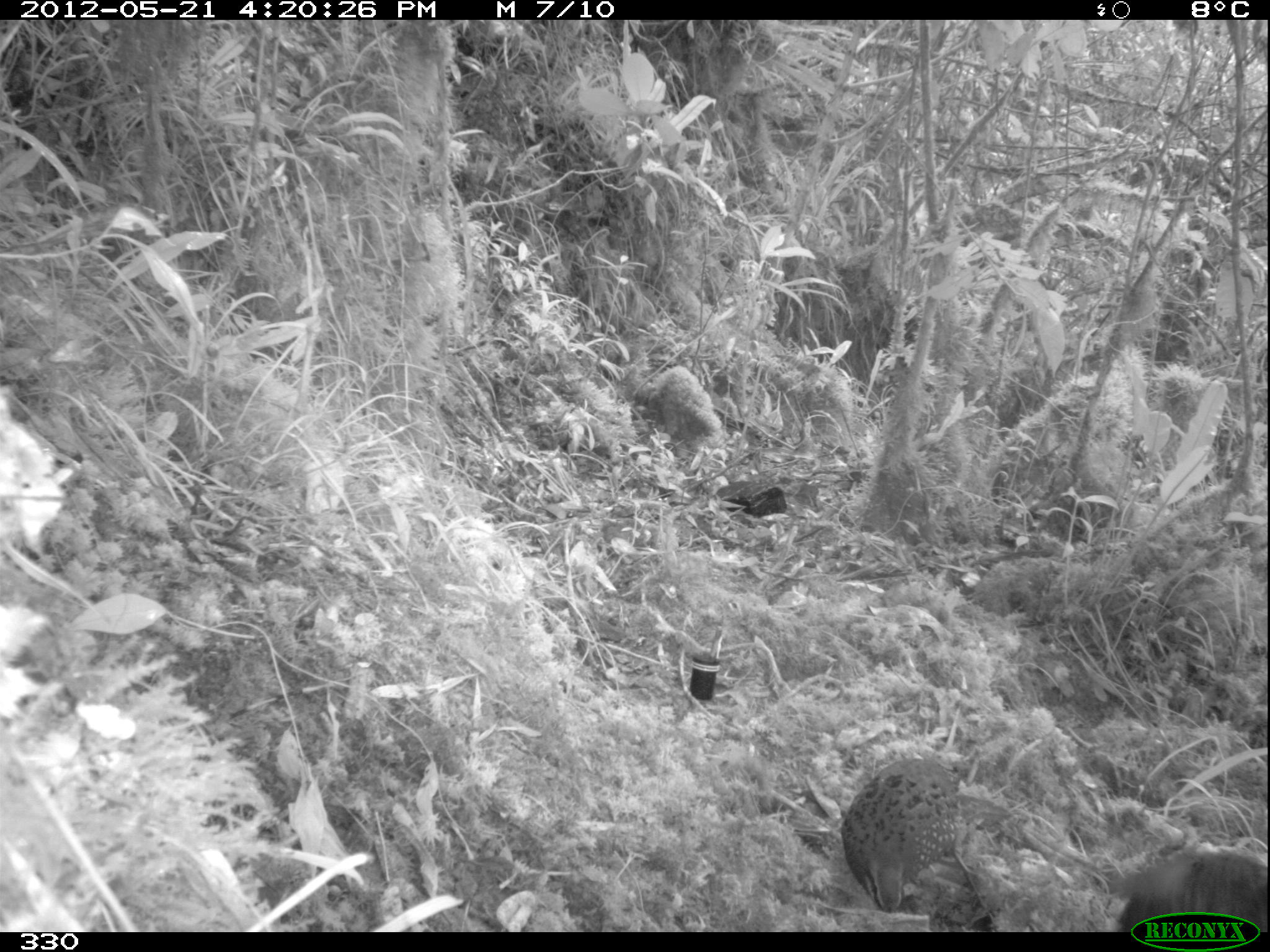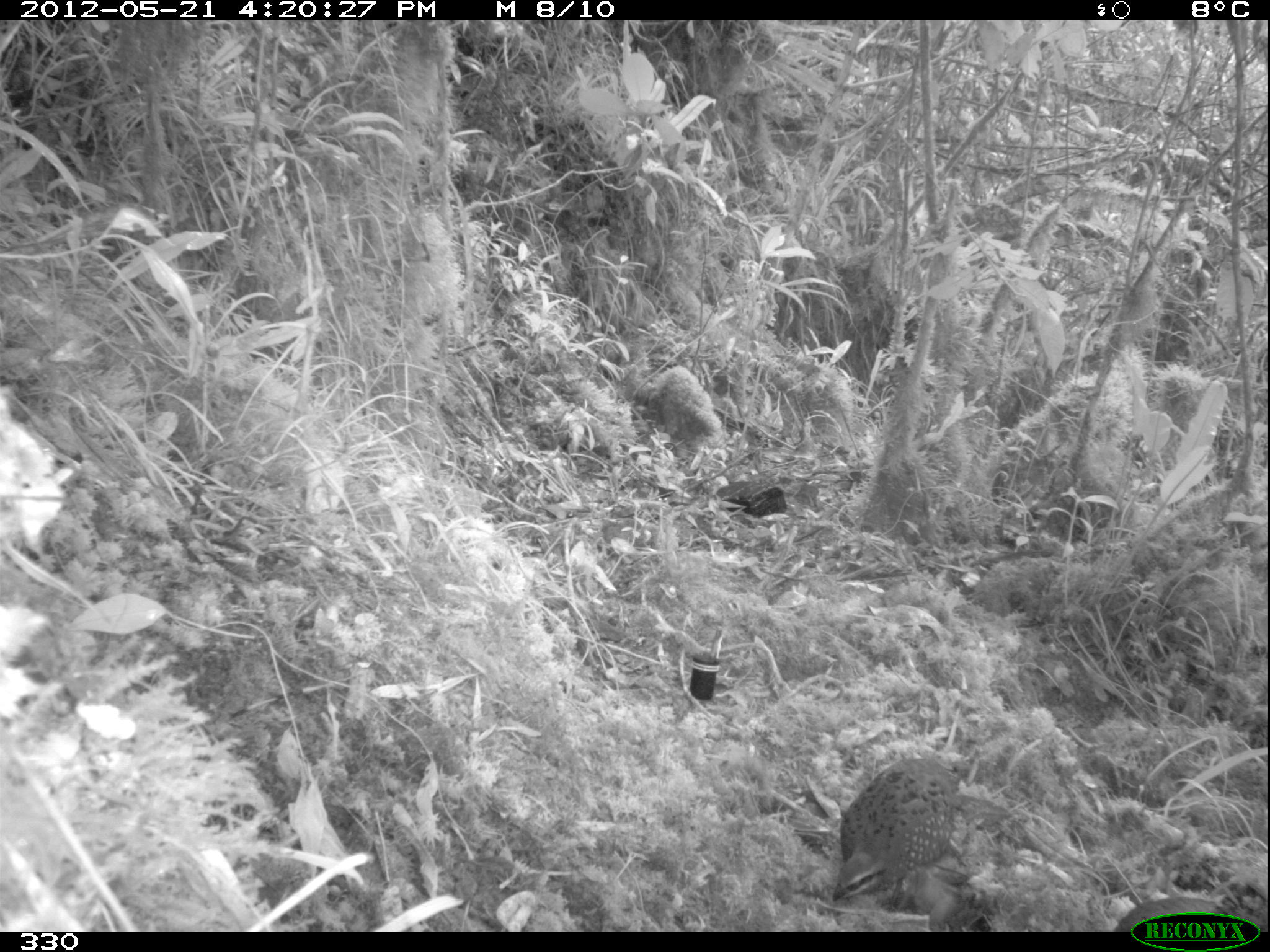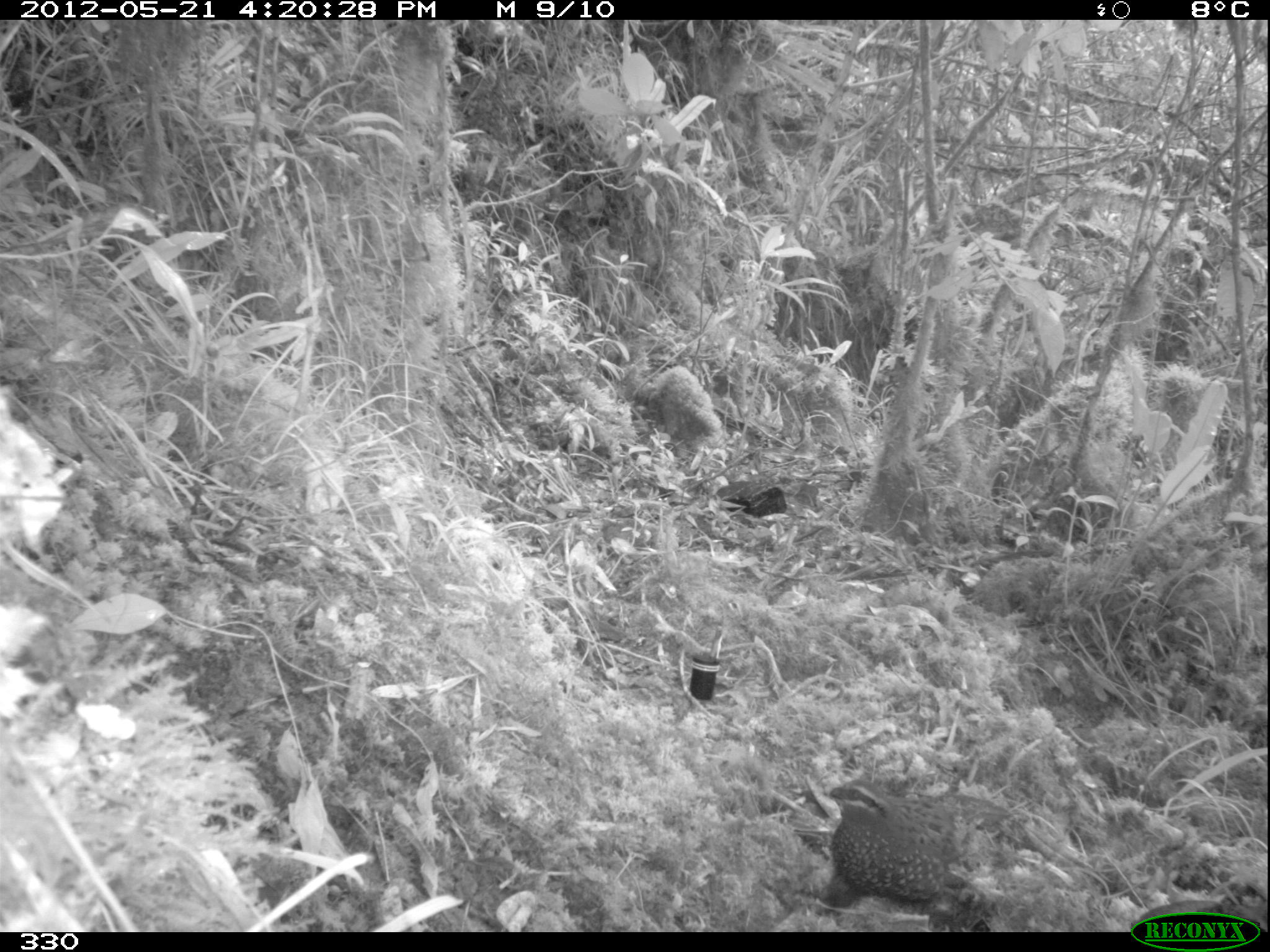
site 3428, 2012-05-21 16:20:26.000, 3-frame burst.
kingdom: Animalia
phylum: Chordata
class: Aves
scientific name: Aves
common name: bird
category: unknown bird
Unknown bird (bird) (Aves).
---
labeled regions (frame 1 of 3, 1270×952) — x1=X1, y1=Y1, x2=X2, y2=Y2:
unknown bird: x1=838, y1=759, x2=968, y2=912; x1=1117, y1=844, x2=1267, y2=932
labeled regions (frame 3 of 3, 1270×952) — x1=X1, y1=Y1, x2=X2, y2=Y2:
unknown bird: x1=827, y1=780, x2=957, y2=905; x1=1131, y1=899, x2=1267, y2=932